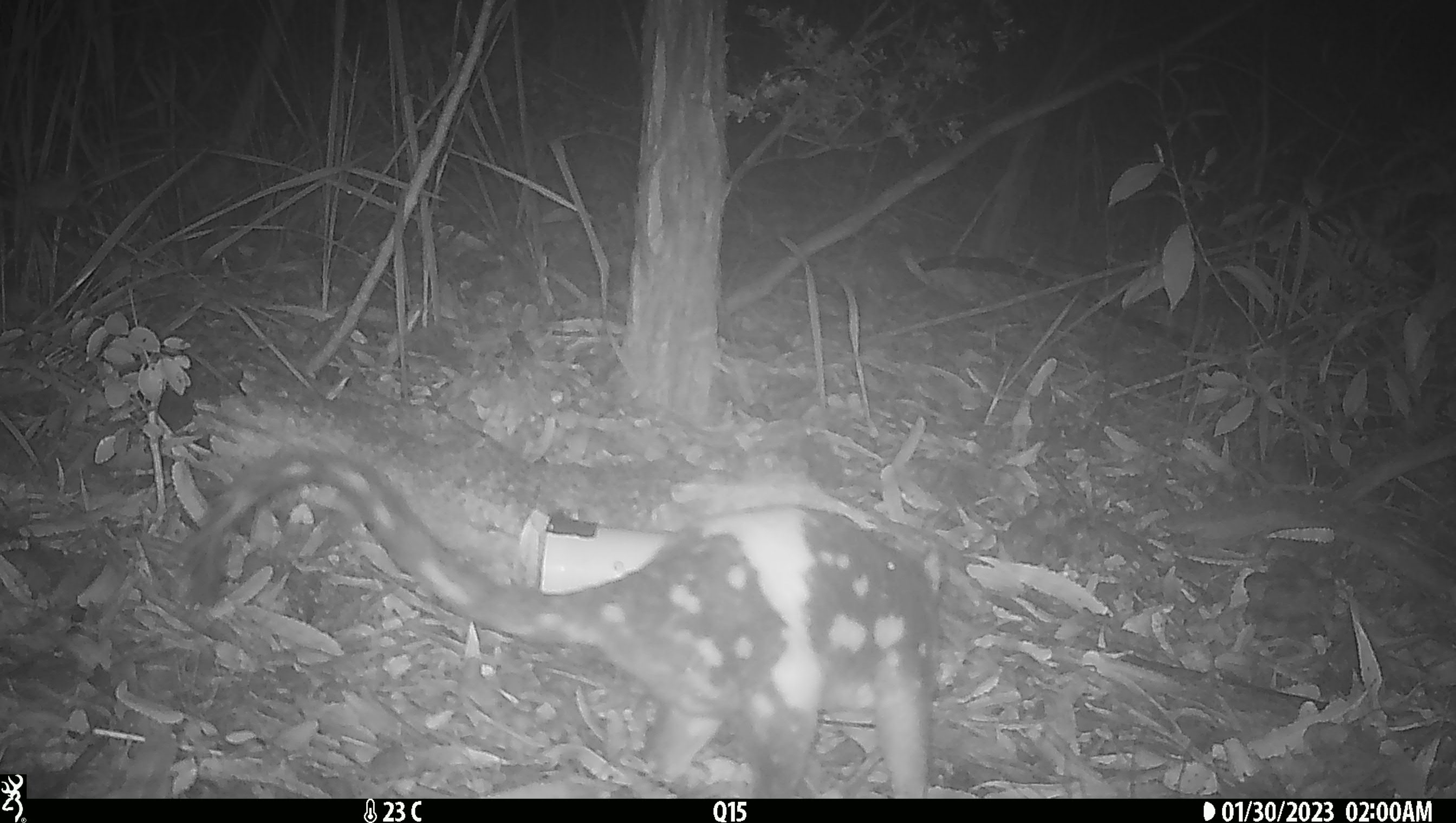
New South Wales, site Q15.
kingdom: Animalia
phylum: Chordata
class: Mammalia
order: Dasyuromorphia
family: Dasyuridae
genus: Dasyurus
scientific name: Dasyurus maculatus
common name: spotted-tailed quoll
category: quoll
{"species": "quoll (spotted-tailed quoll) (Dasyurus maculatus)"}